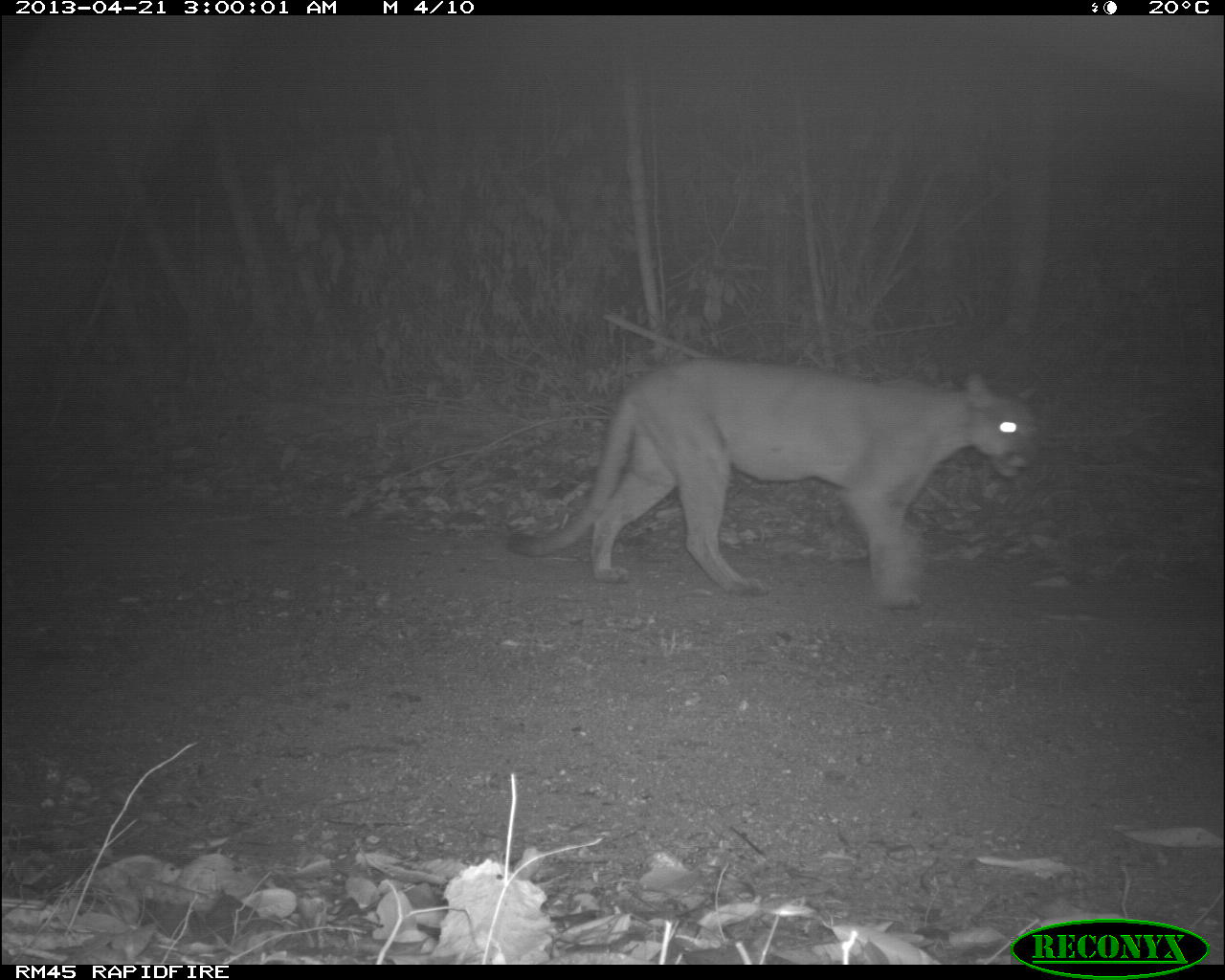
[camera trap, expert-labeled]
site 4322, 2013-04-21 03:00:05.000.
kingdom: Animalia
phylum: Chordata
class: Mammalia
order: Carnivora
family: Felidae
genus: Puma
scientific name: Puma concolor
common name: mountain lion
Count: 1.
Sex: male.